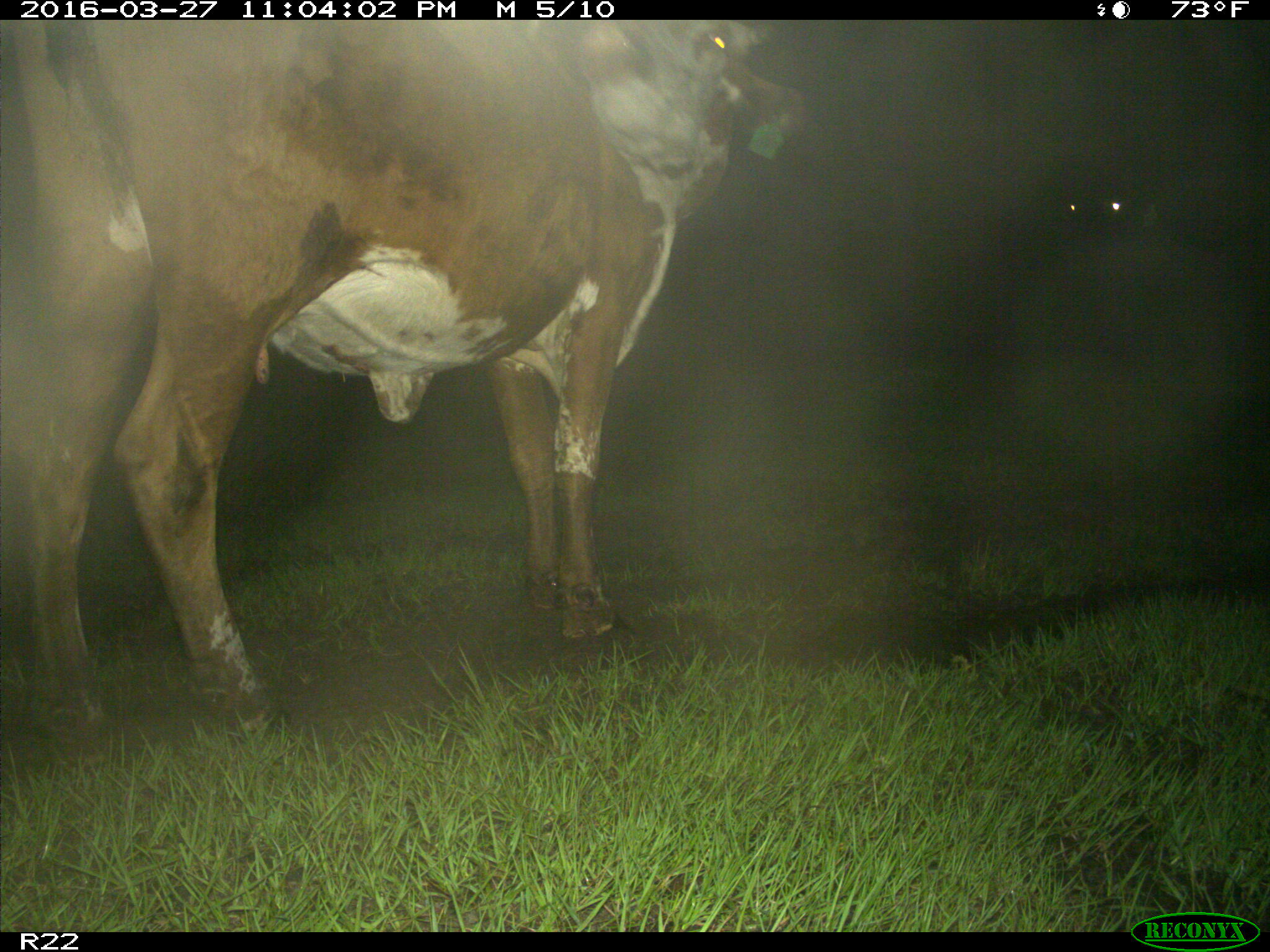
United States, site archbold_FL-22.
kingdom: Animalia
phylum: Chordata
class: Mammalia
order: Artiodactyla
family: Bovidae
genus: Bos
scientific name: Bos taurus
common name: domestic cow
Bos taurus (domestic cow).